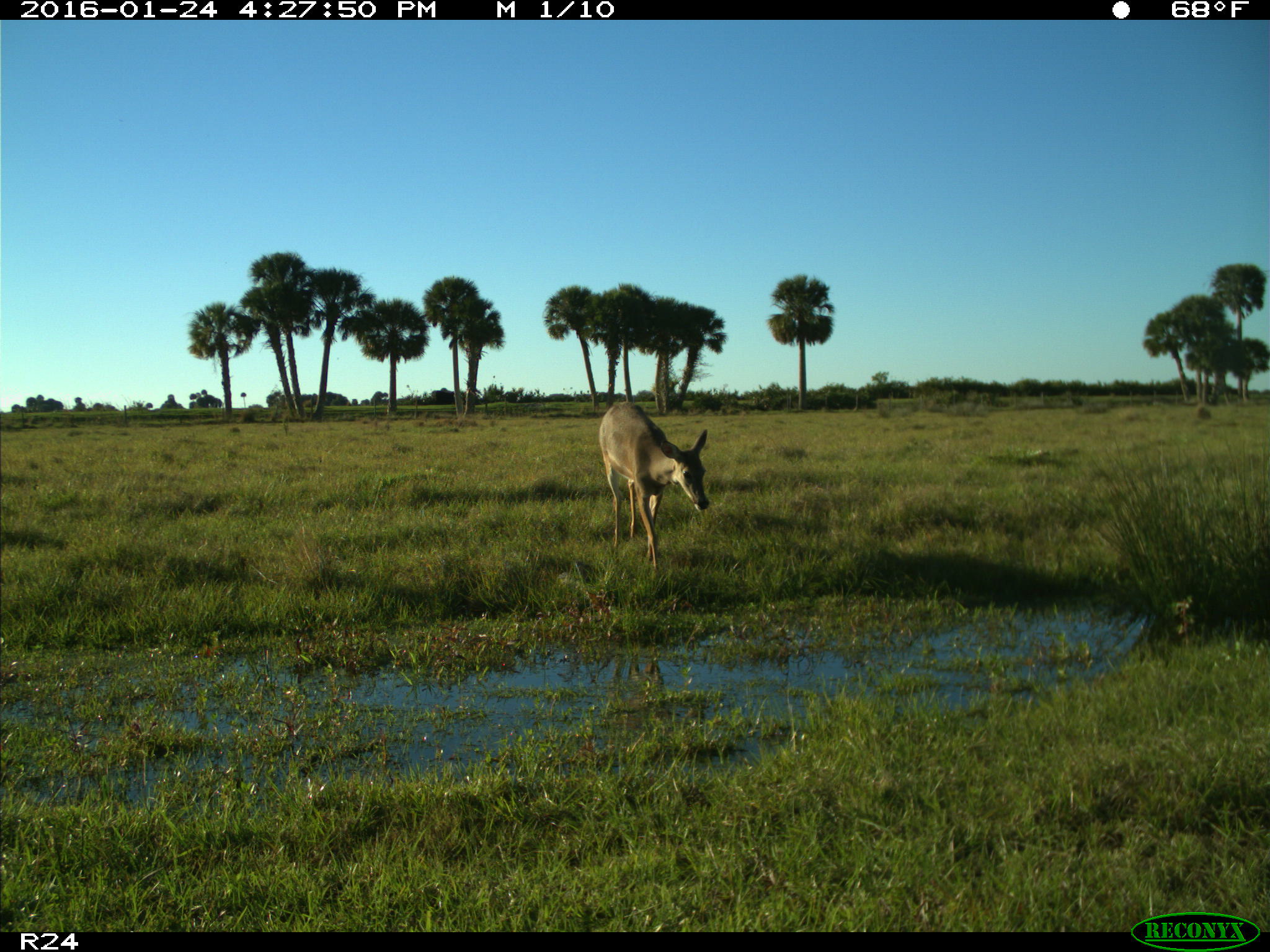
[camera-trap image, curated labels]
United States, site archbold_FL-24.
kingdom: Animalia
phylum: Chordata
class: Mammalia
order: Artiodactyla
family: Cervidae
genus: Odocoileus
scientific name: Odocoileus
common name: deer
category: unidentified deer